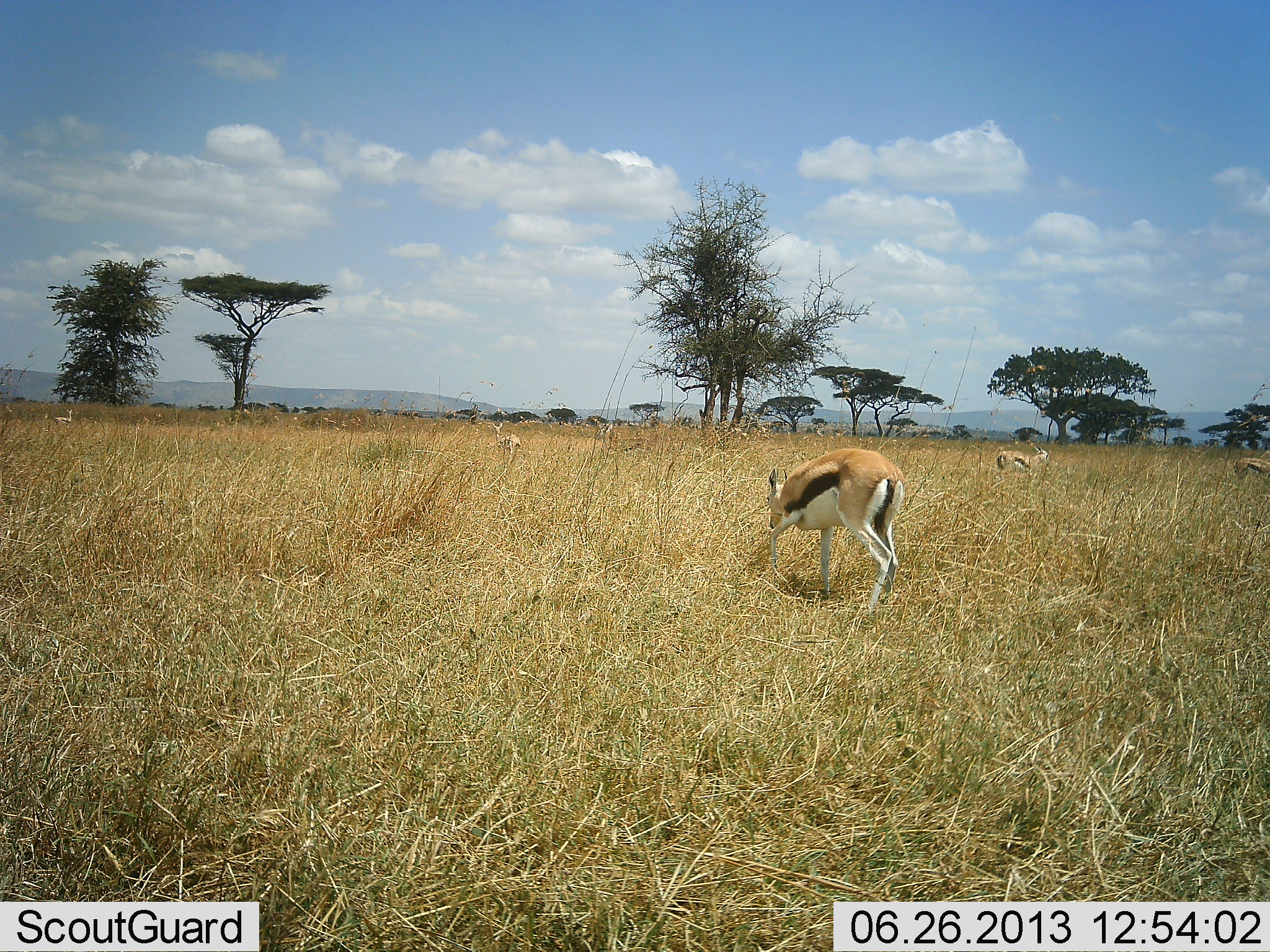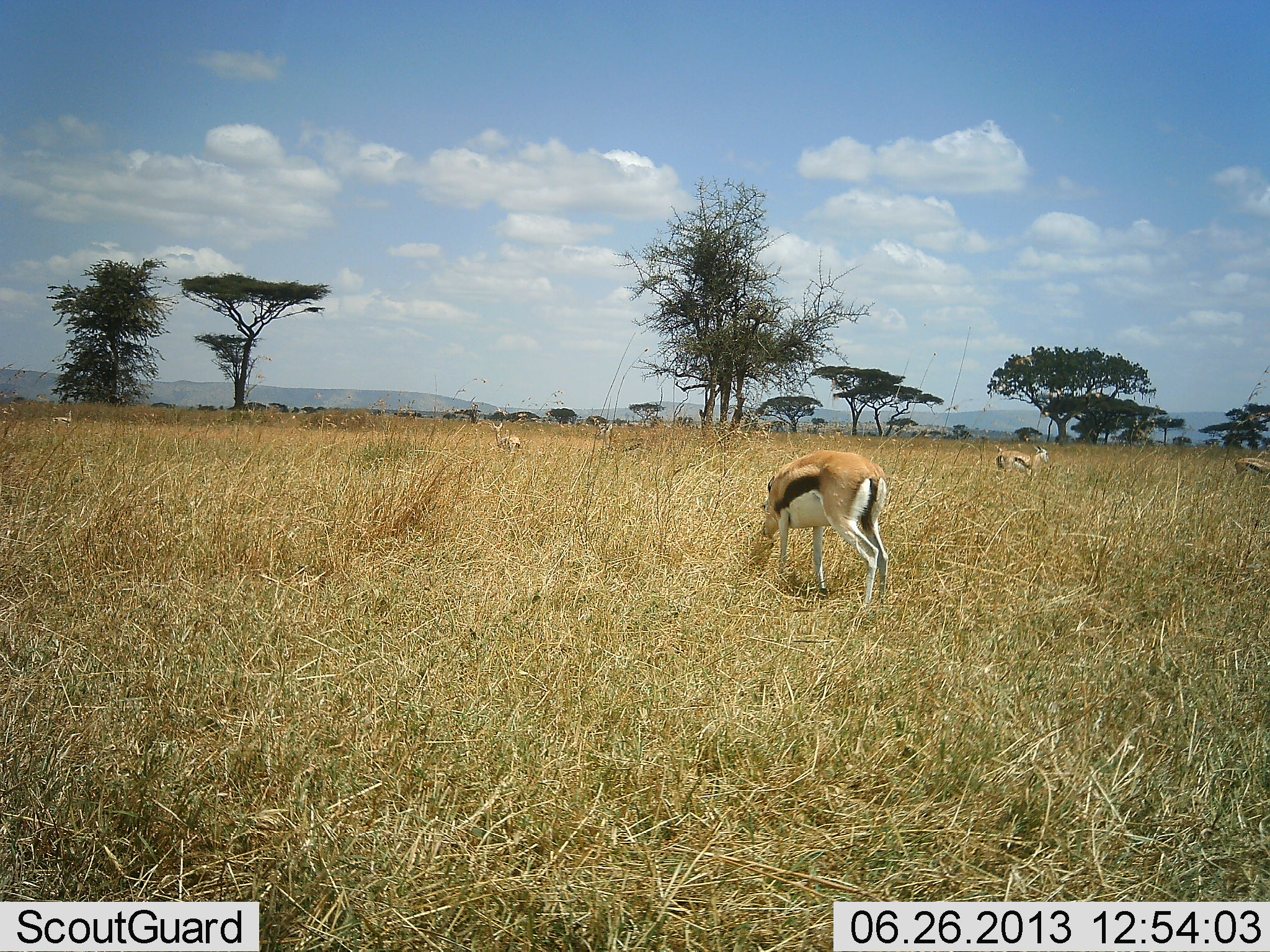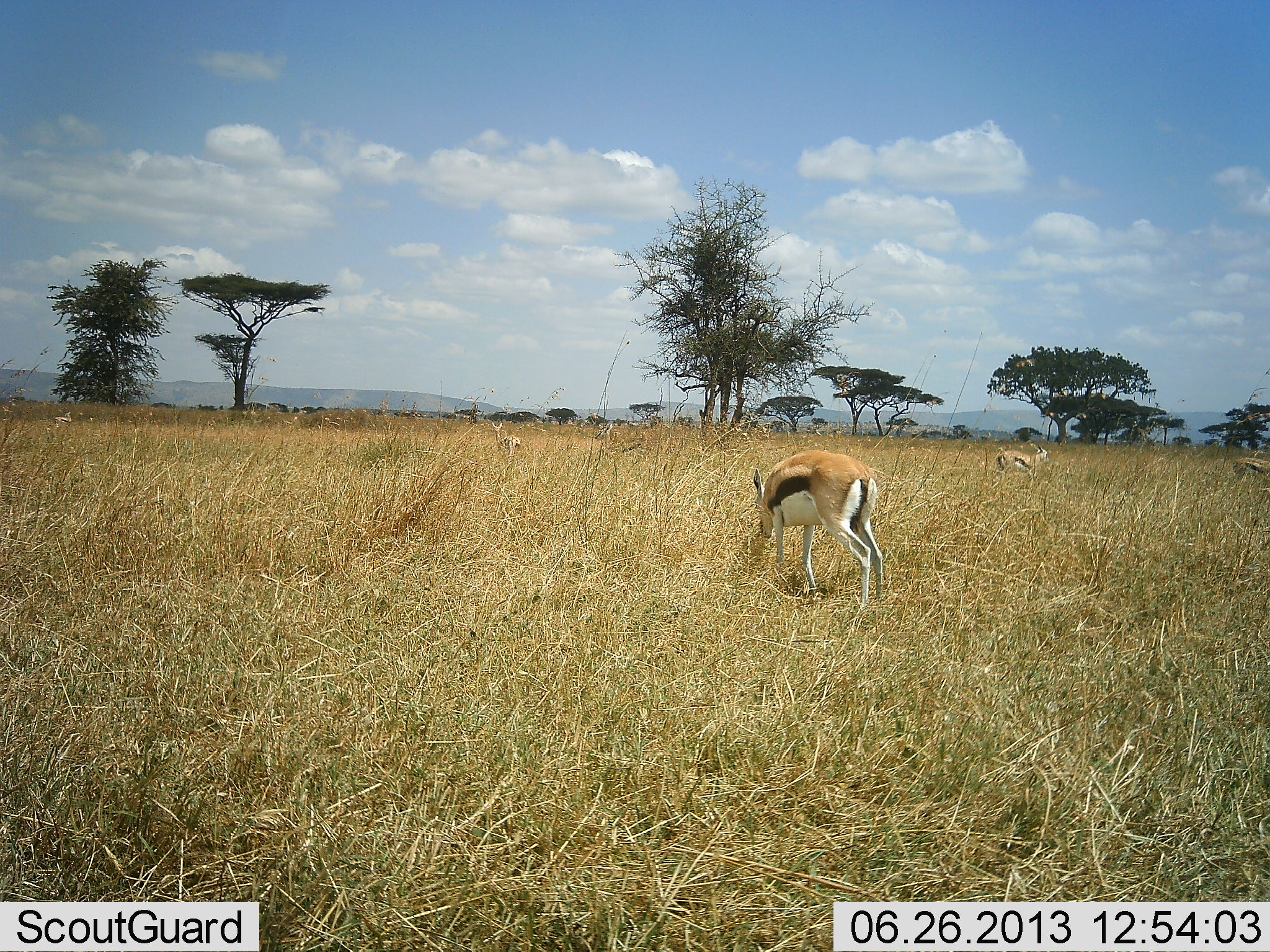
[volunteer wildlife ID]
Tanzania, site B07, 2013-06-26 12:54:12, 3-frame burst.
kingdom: Animalia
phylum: Chordata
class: Mammalia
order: Artiodactyla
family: Bovidae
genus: Eudorcas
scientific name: Eudorcas thomsonii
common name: thomson's gazelle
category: gazellethomsons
Gazellethomsons (thomson's gazelle) (Eudorcas thomsonii), count 4. Behavior (volunteer vote fractions): standing 74%, resting 0%, moving 0%, interacting 0%. Young present (vote fraction): 0%. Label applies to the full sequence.